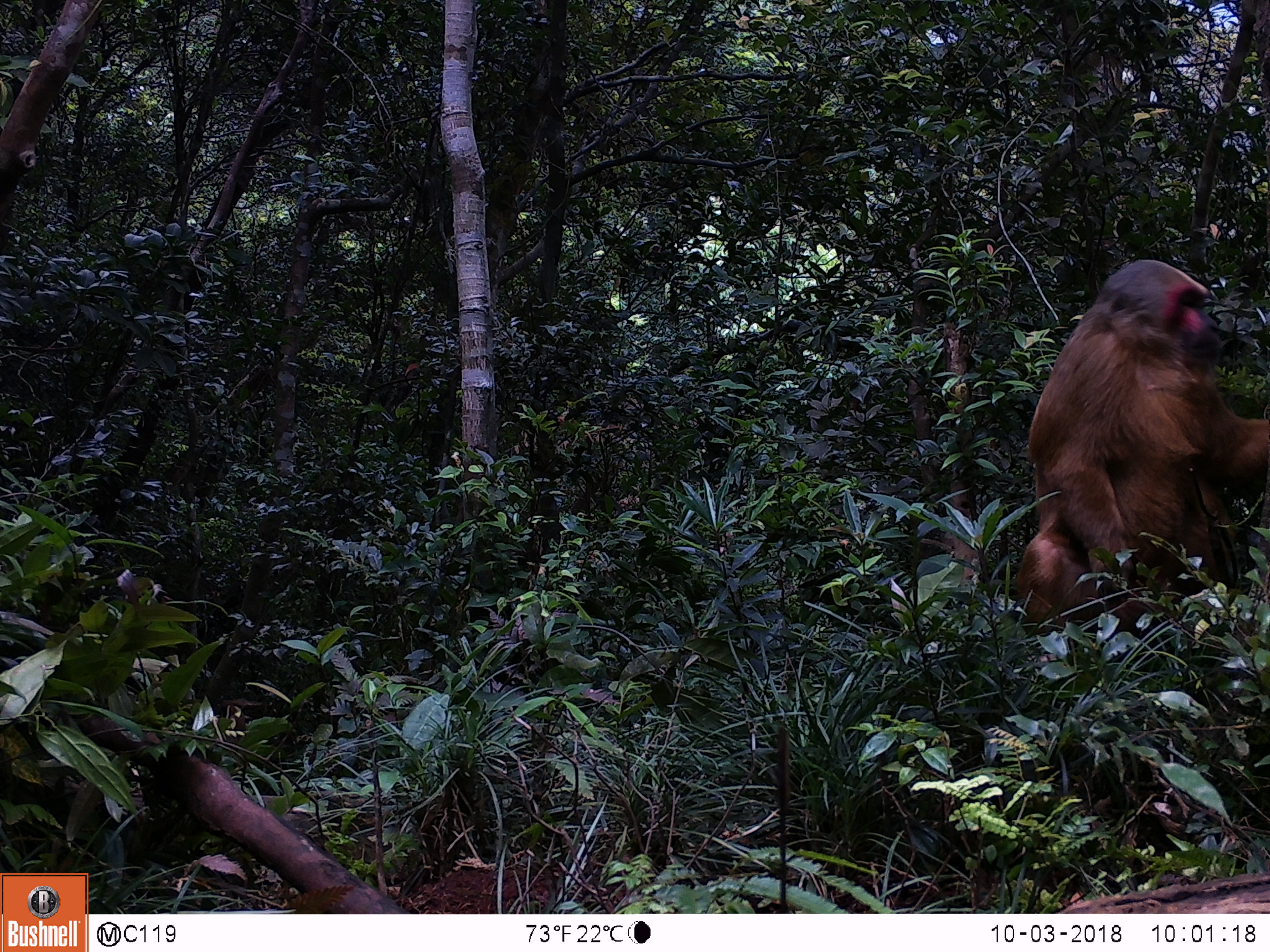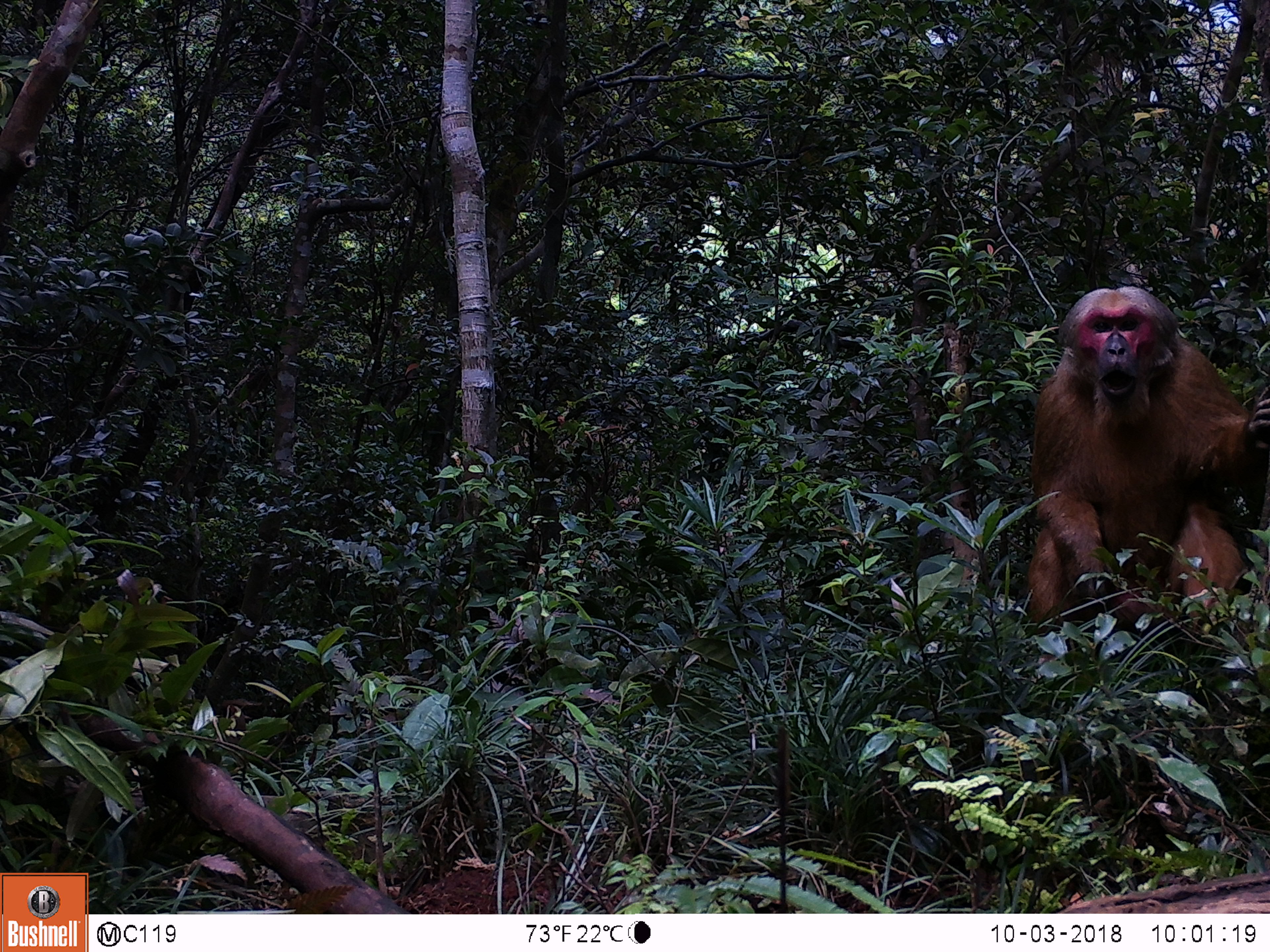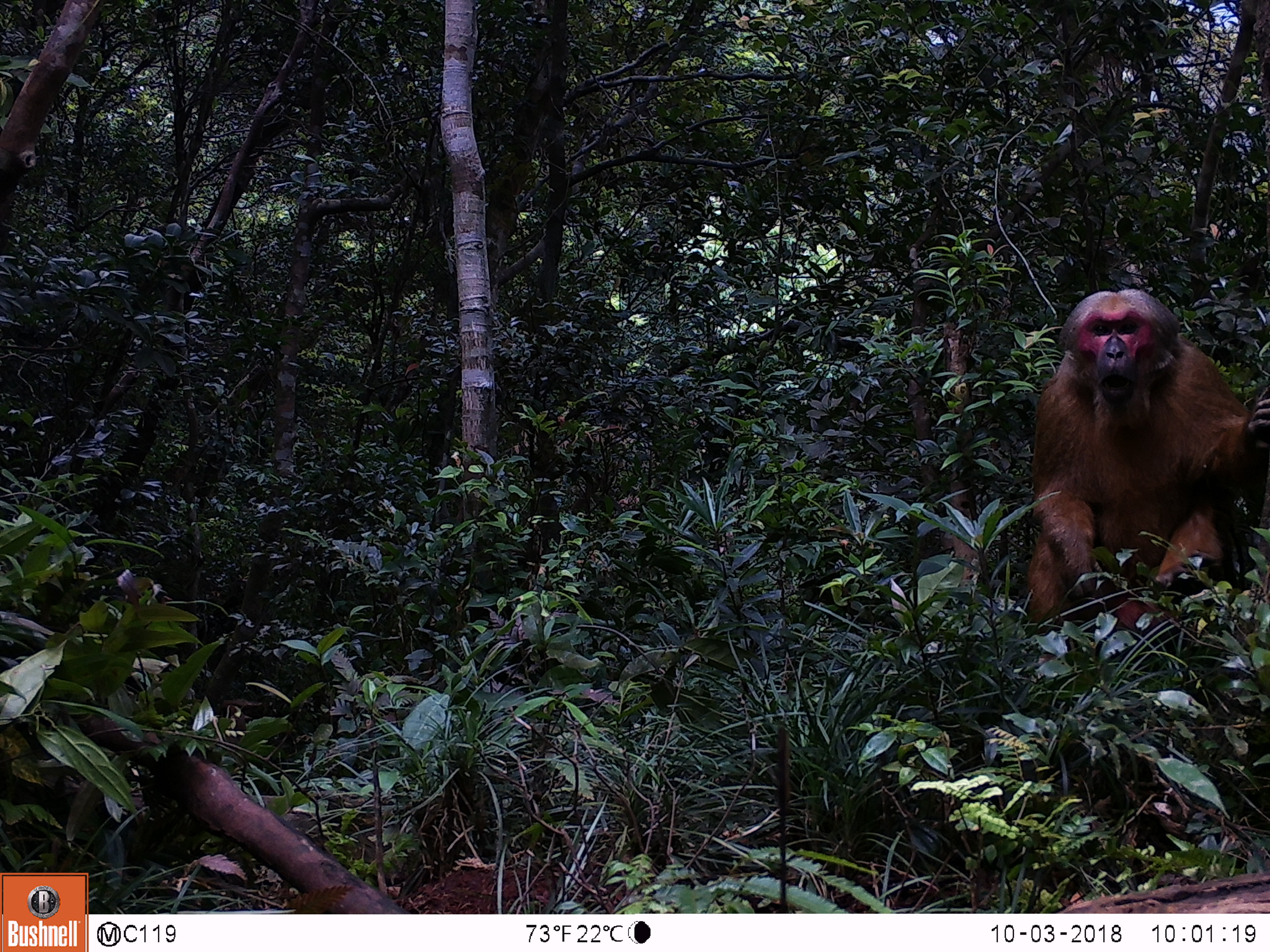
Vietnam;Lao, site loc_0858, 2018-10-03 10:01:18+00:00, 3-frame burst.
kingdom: Animalia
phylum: Chordata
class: Mammalia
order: Primates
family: Cercopithecidae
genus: Macaca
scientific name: Macaca arctoides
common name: stump-tailed macaque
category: stump tailed macaque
Stump tailed macaque (stump-tailed macaque) (Macaca arctoides). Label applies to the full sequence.